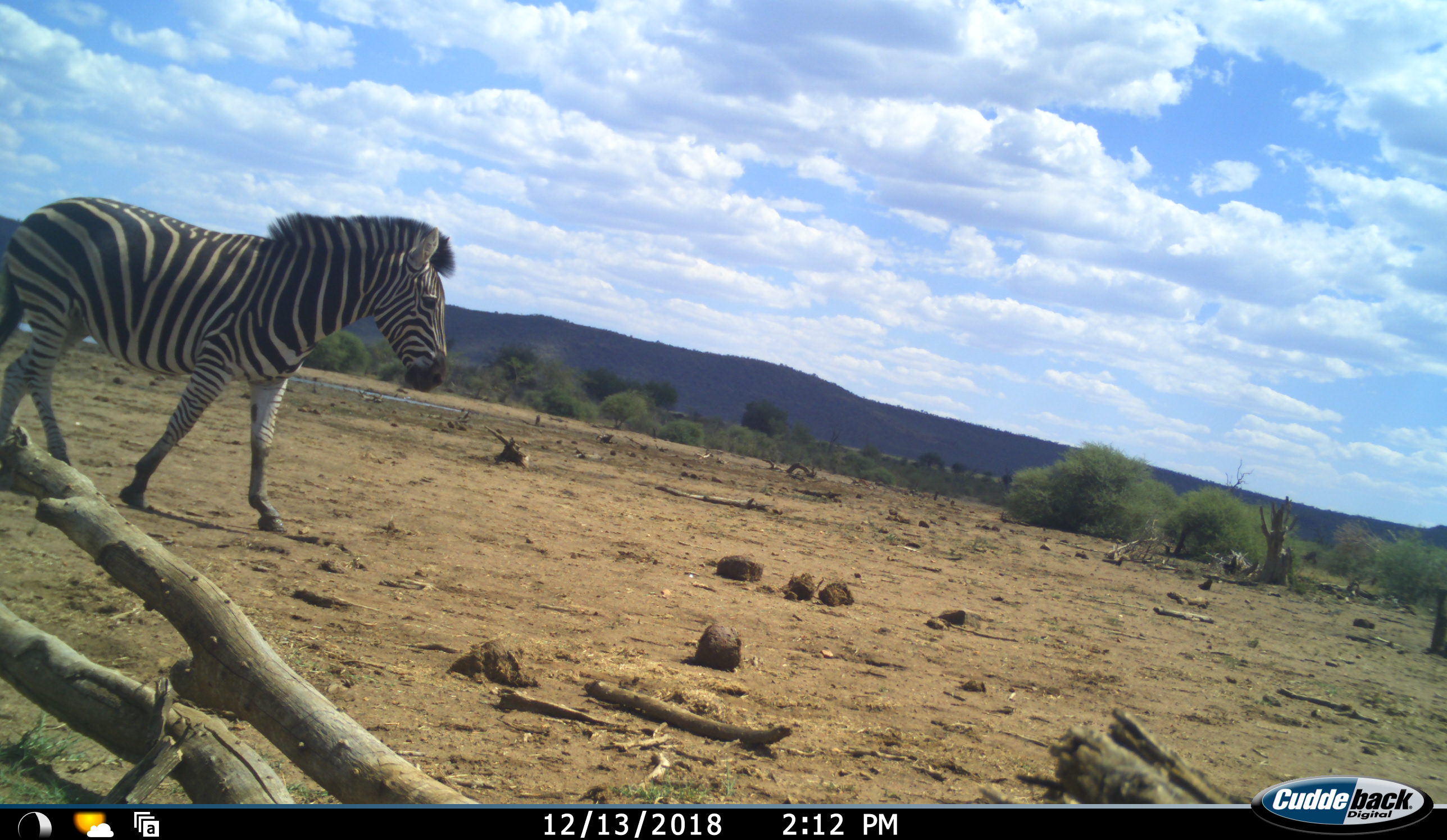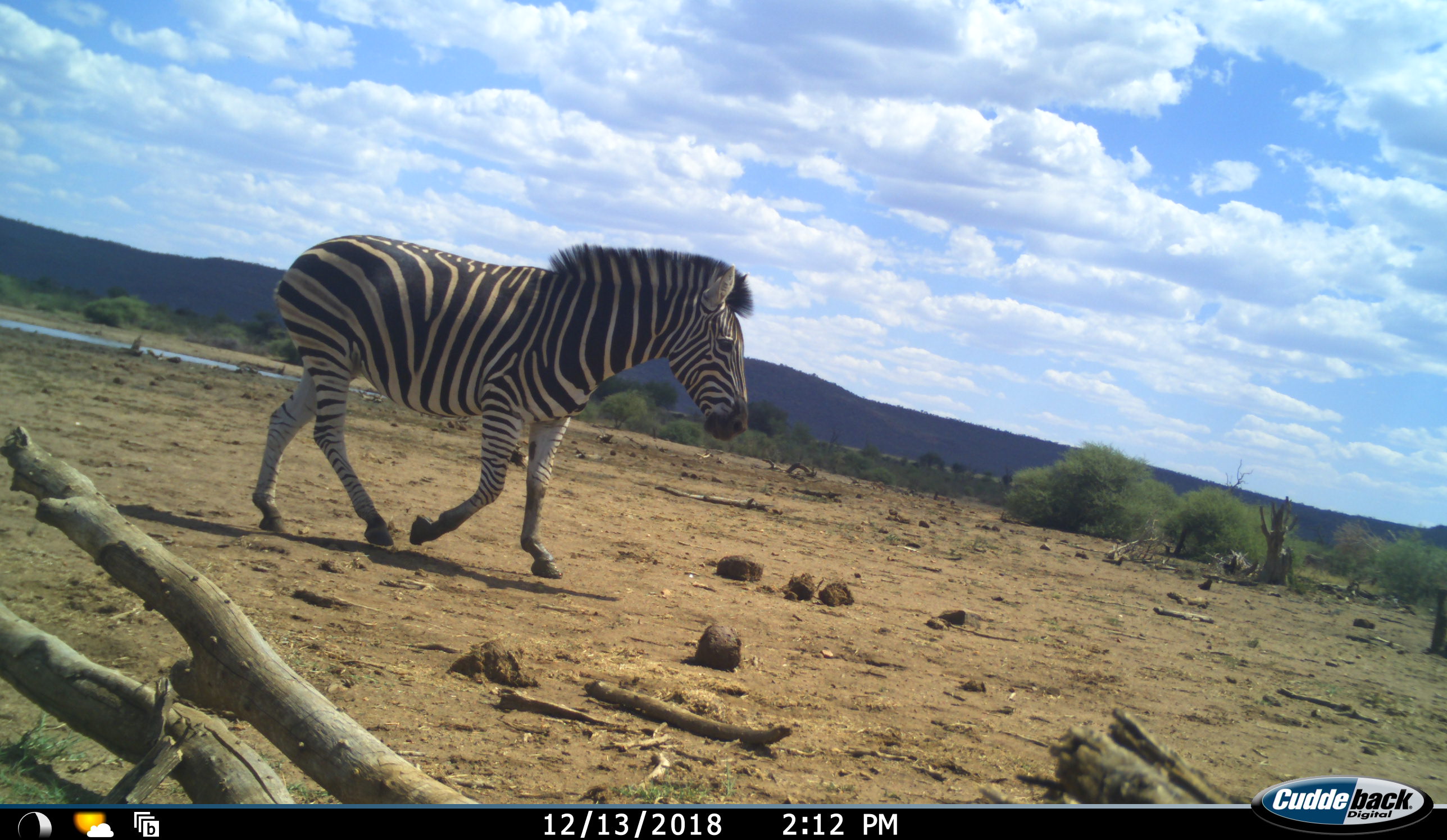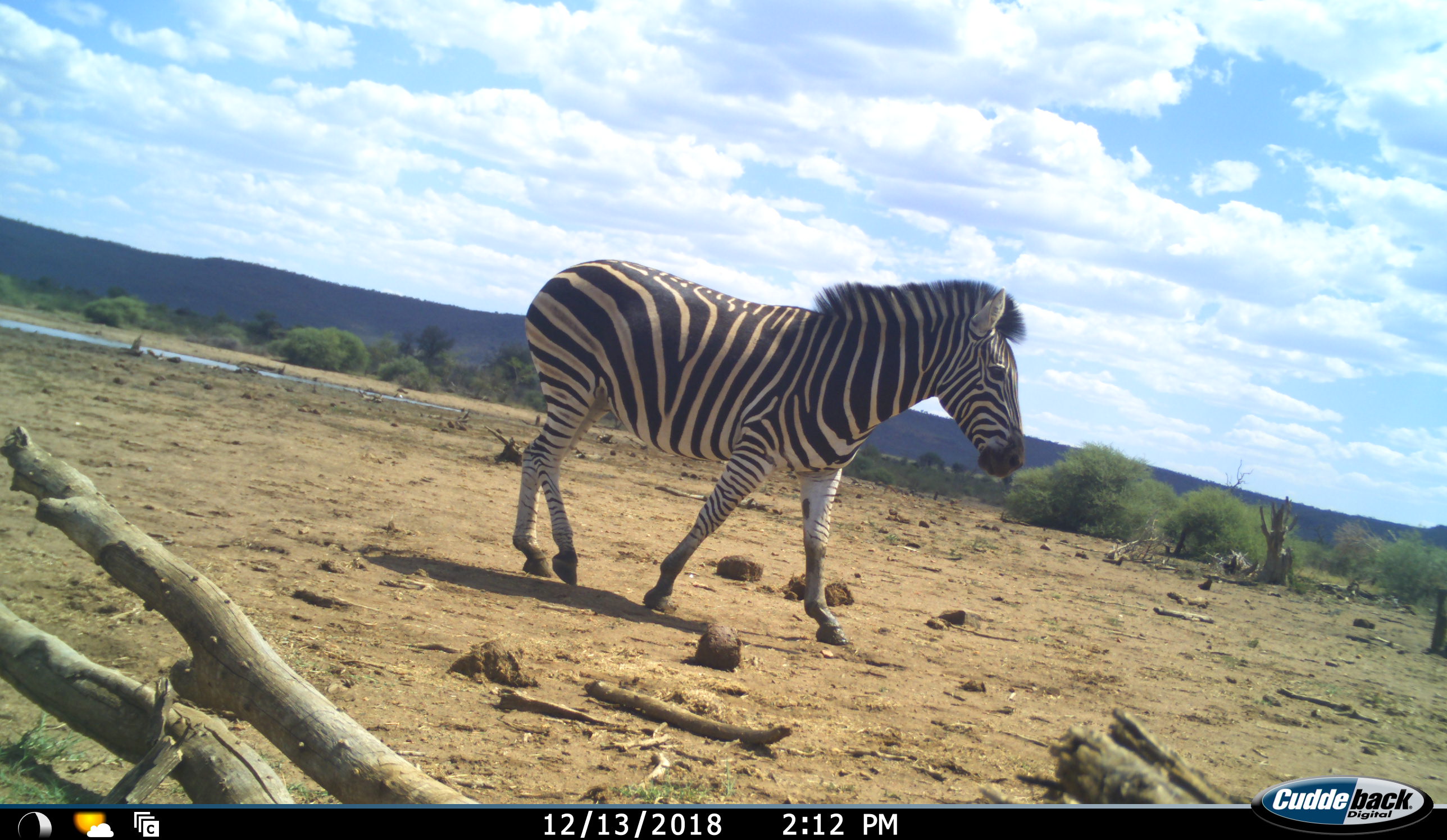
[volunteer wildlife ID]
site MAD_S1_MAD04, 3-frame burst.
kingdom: Animalia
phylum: Chordata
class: Mammalia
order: Perissodactyla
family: Equidae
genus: Equus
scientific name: Equus quagga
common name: plains zebra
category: zebraplains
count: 1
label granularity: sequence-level